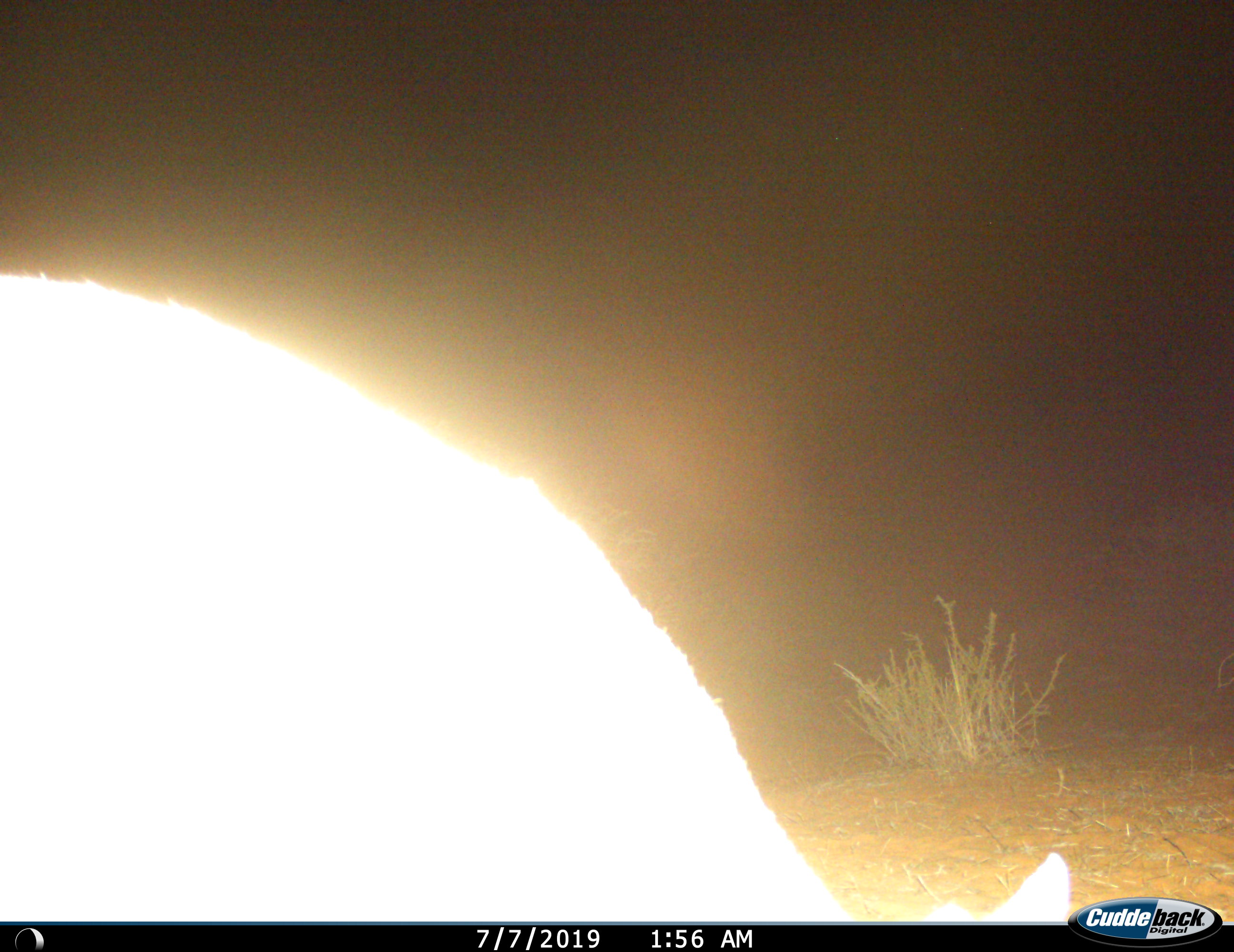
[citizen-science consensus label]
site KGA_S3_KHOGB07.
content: unidentified animal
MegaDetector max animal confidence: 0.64